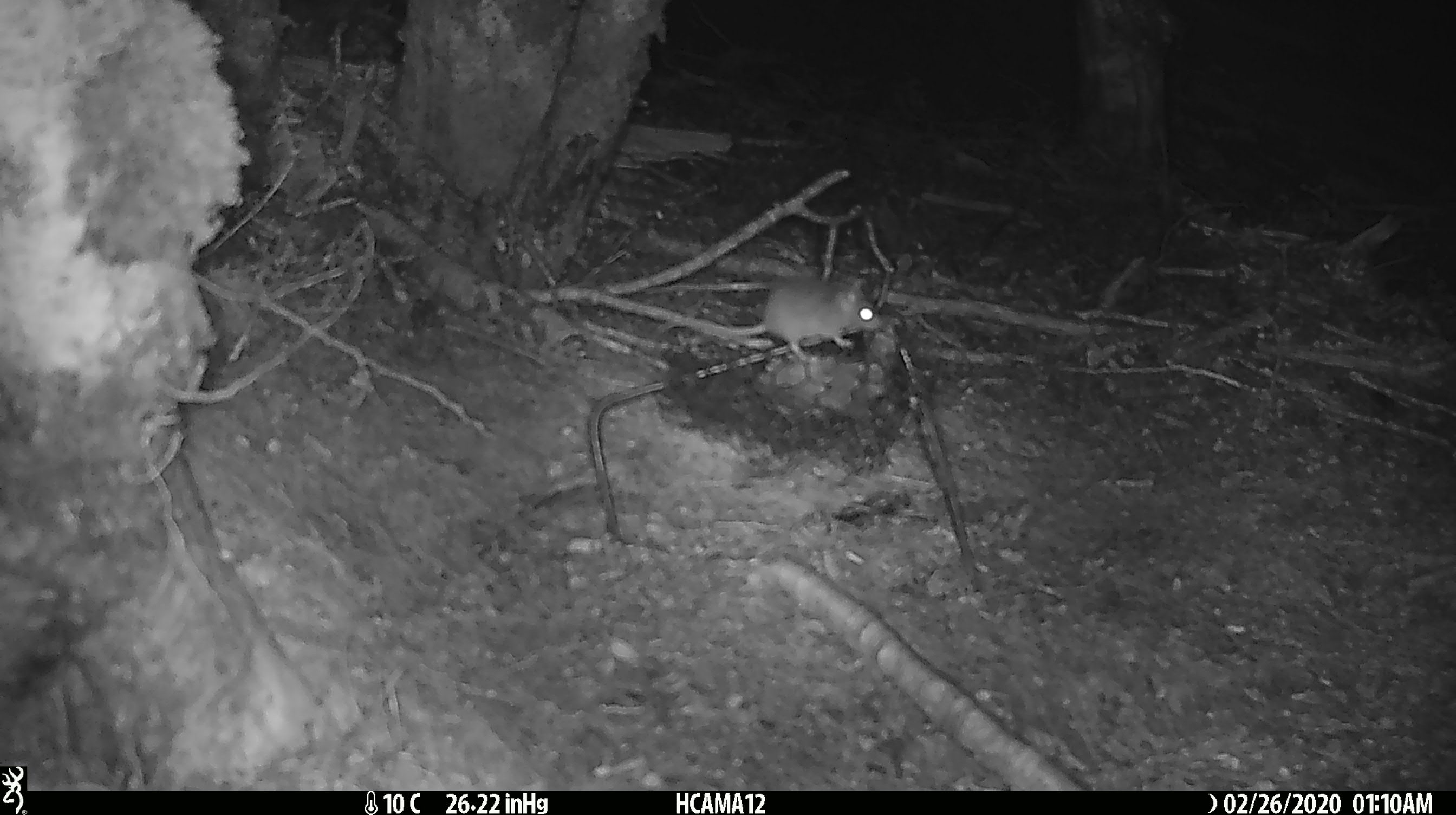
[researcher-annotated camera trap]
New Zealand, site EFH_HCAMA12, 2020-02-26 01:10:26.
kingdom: Animalia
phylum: Chordata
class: Mammalia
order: Rodentia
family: Muridae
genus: Mus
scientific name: Mus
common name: mouse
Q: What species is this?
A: Mouse (Mus).